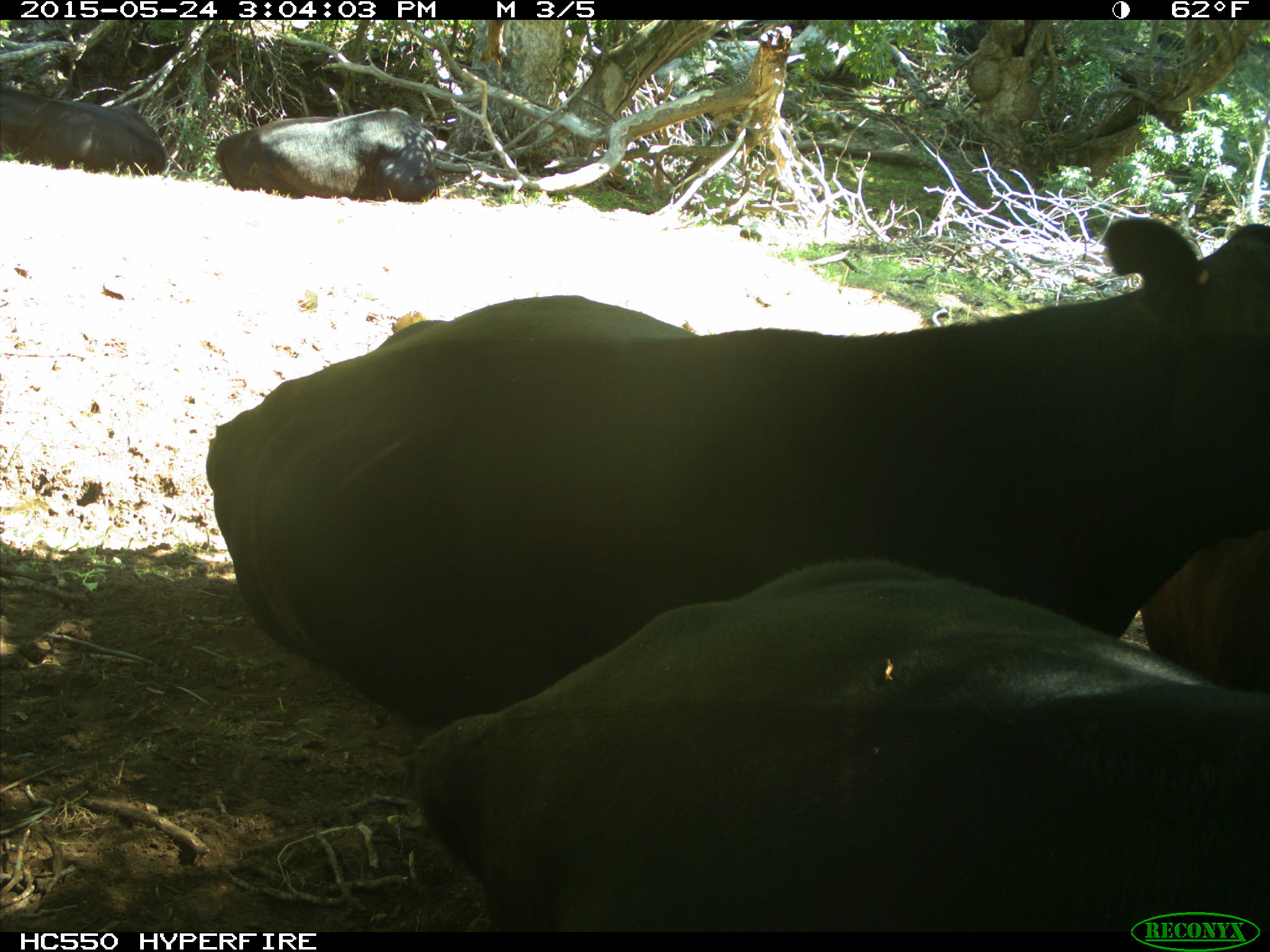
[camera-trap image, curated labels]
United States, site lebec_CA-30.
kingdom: Animalia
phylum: Chordata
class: Mammalia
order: Artiodactyla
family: Bovidae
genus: Bos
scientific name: Bos taurus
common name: domestic cow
Bos taurus (domestic cow).